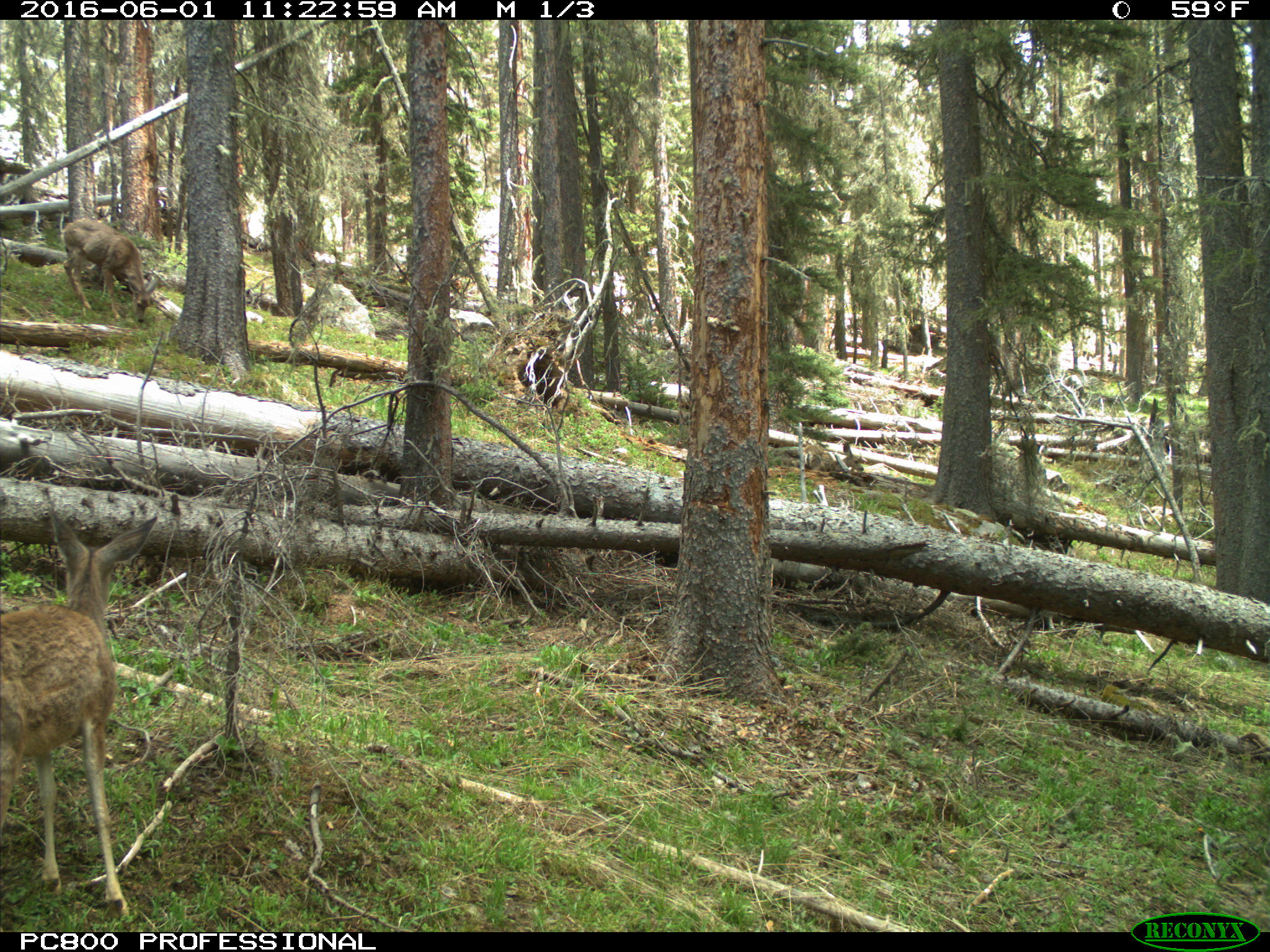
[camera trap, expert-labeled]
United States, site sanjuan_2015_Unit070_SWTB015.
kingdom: Animalia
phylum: Chordata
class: Mammalia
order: Artiodactyla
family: Cervidae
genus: Odocoileus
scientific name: Odocoileus hemionus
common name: mule deer